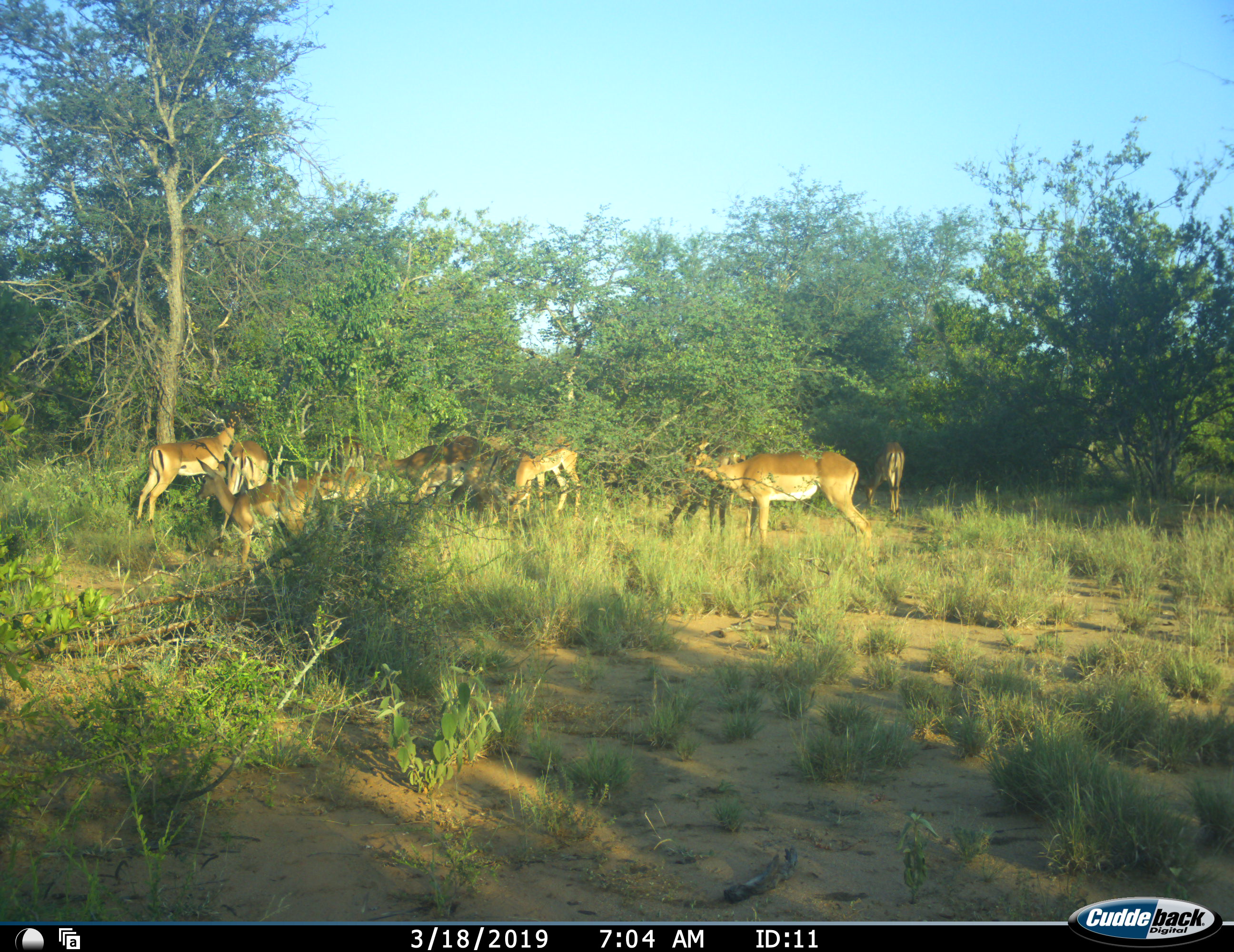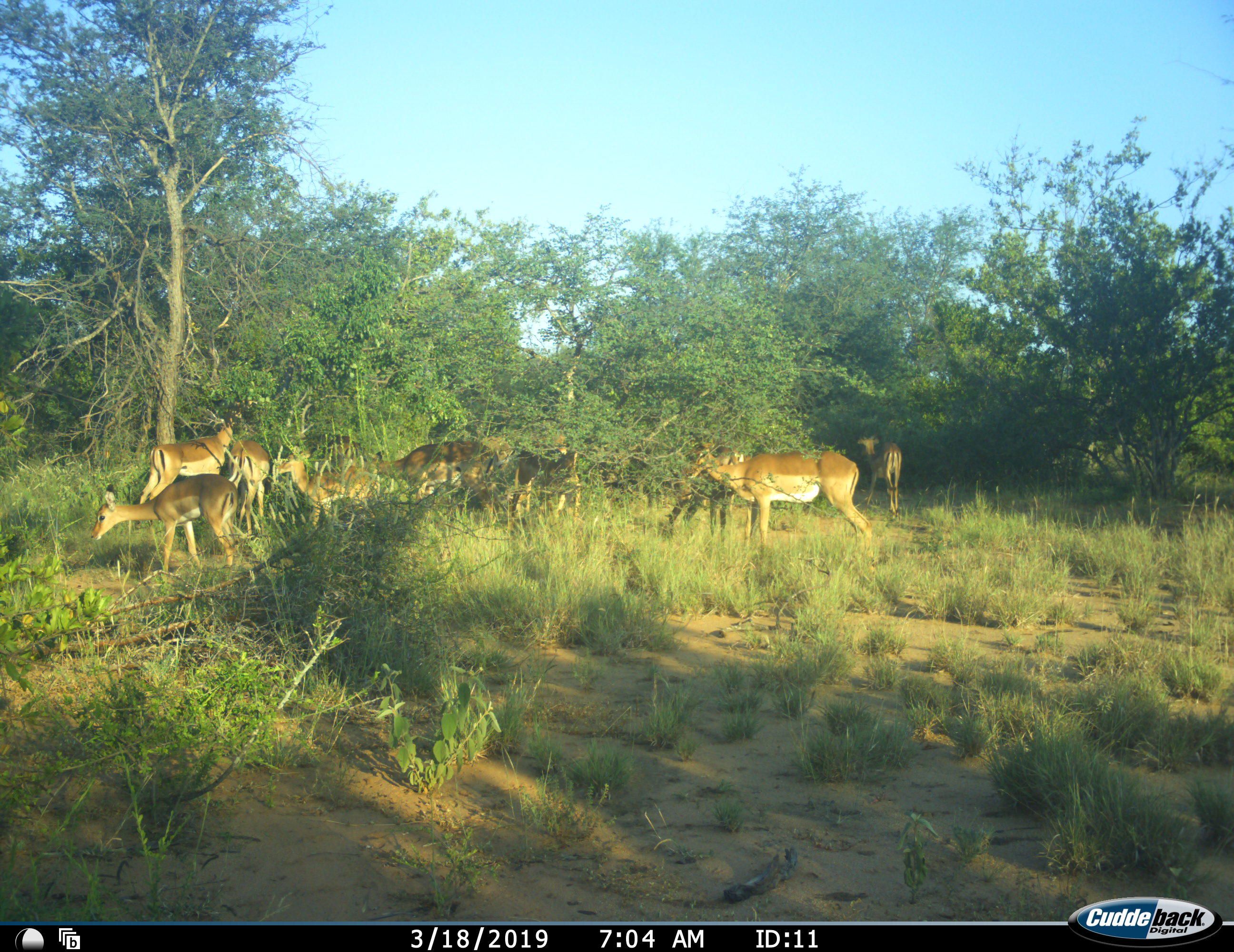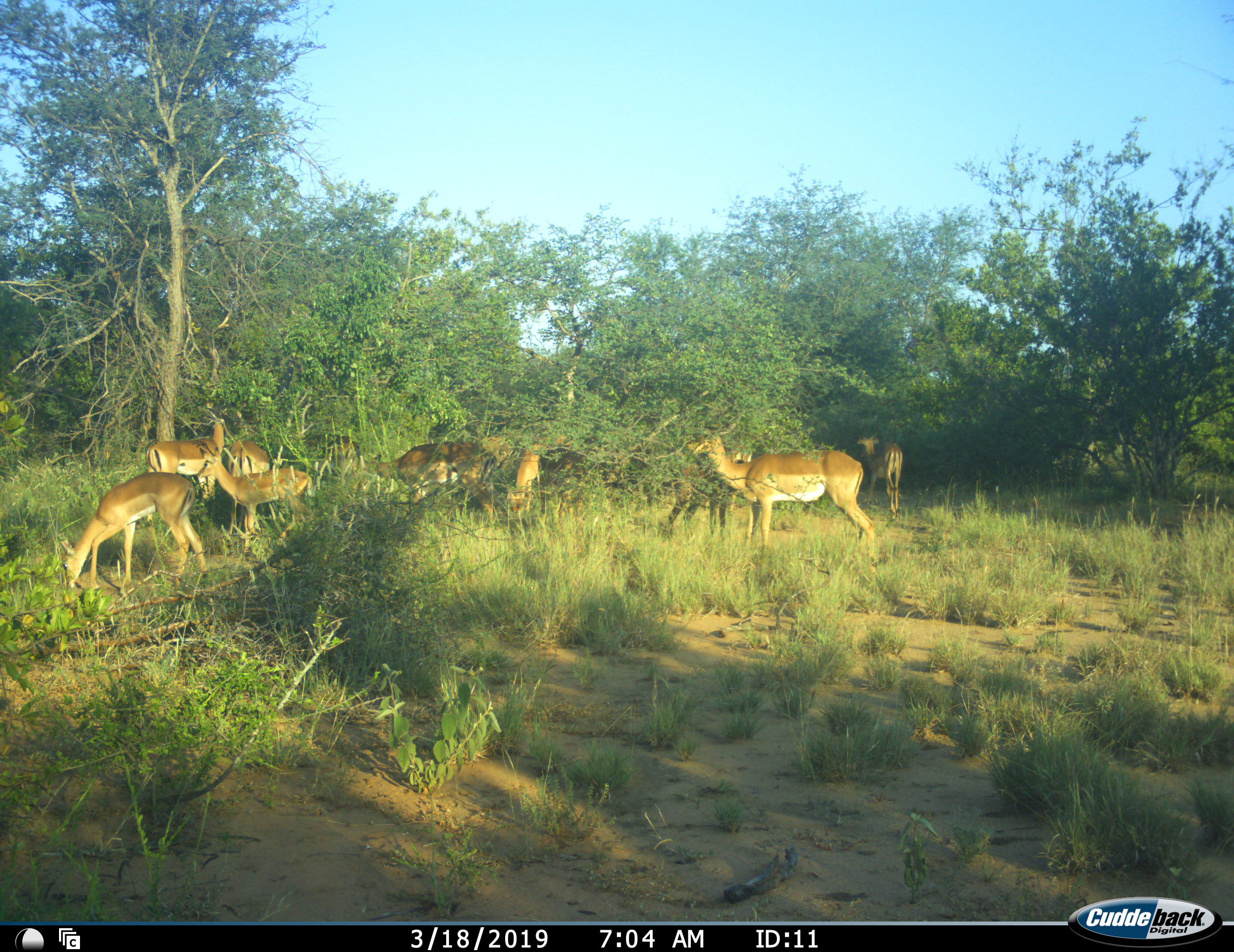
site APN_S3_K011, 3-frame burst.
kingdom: Animalia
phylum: Chordata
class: Mammalia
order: Artiodactyla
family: Bovidae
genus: Aepyceros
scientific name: Aepyceros melampus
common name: impala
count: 9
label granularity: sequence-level